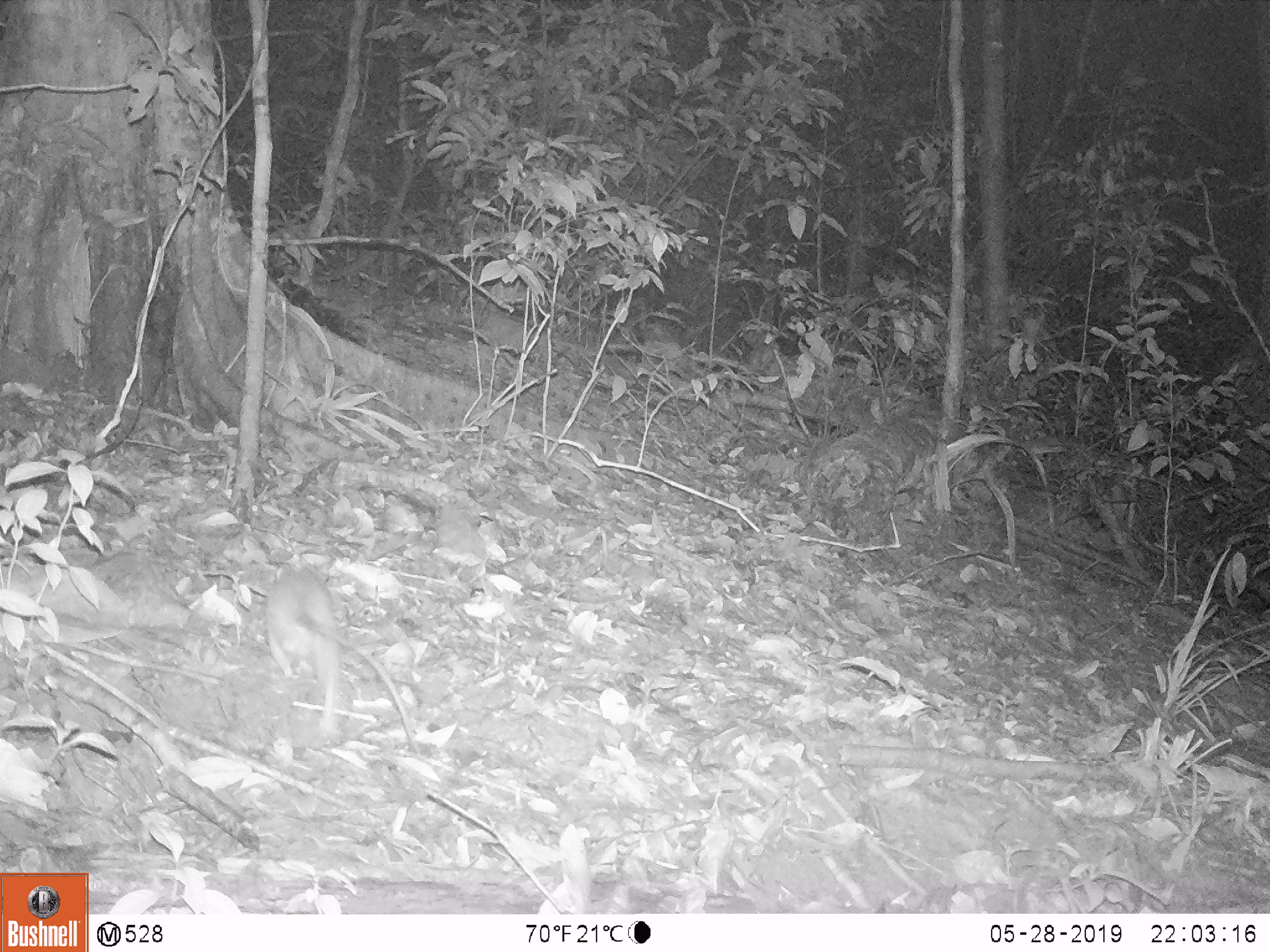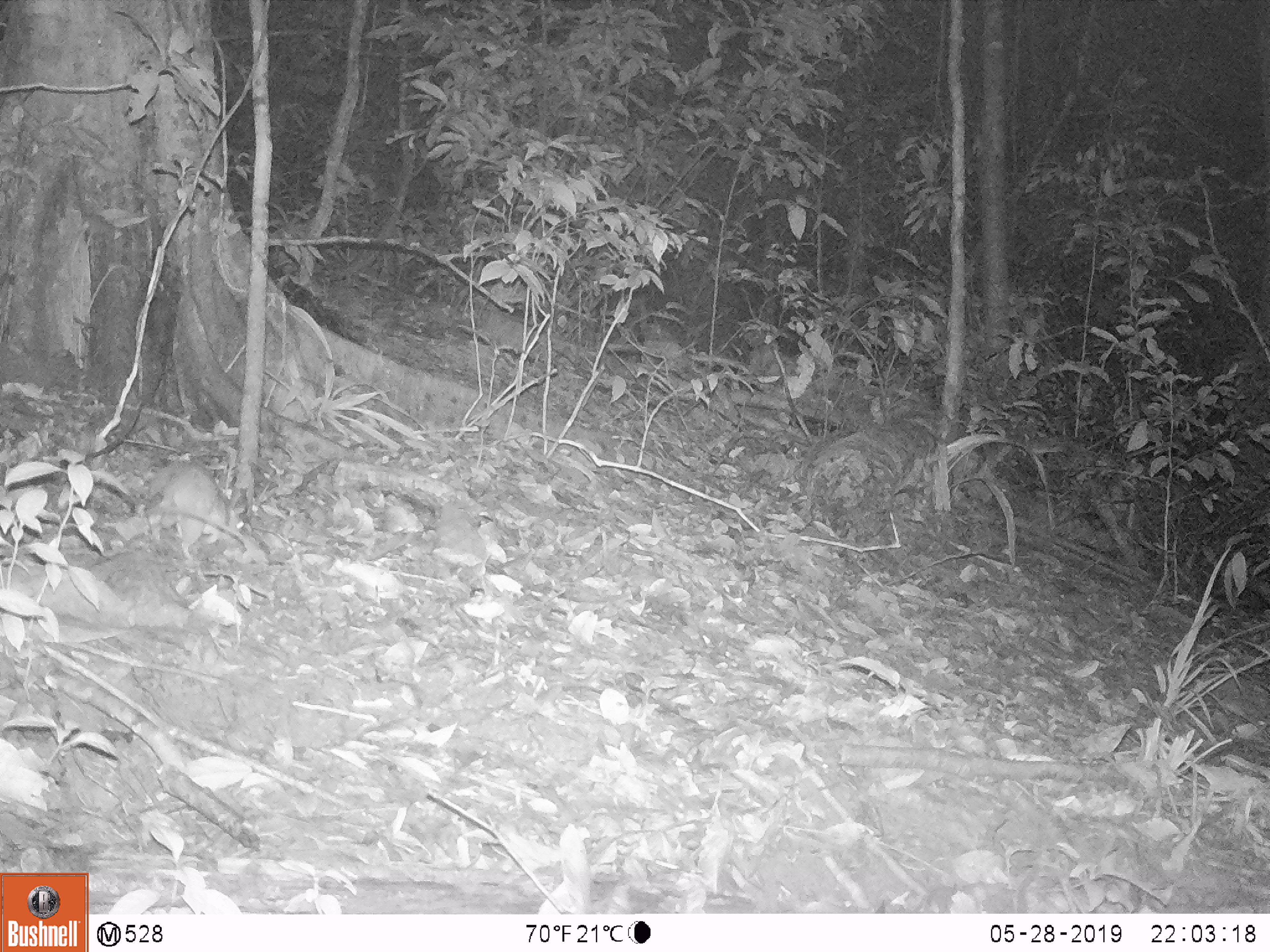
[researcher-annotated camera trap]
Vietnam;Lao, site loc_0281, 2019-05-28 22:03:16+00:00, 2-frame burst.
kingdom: Animalia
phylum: Chordata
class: Mammalia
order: Rodentia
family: Muridae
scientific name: Muridae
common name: old-world mice and rats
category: unidentified murid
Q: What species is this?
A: Unidentified murid (old-world mice and rats) (Muridae).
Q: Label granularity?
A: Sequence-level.